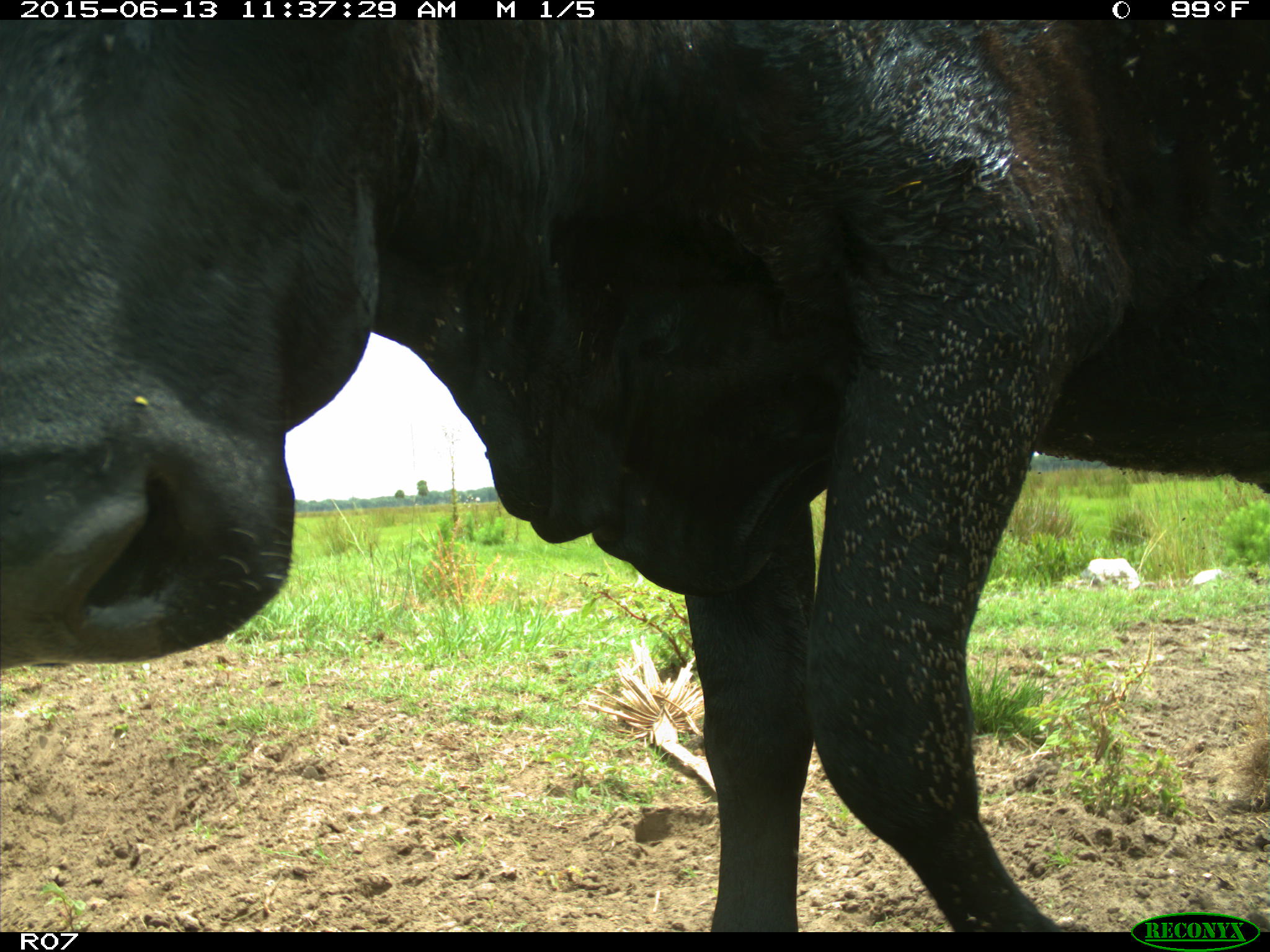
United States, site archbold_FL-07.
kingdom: Animalia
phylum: Chordata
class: Mammalia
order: Artiodactyla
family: Bovidae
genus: Bos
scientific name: Bos taurus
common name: domestic cow